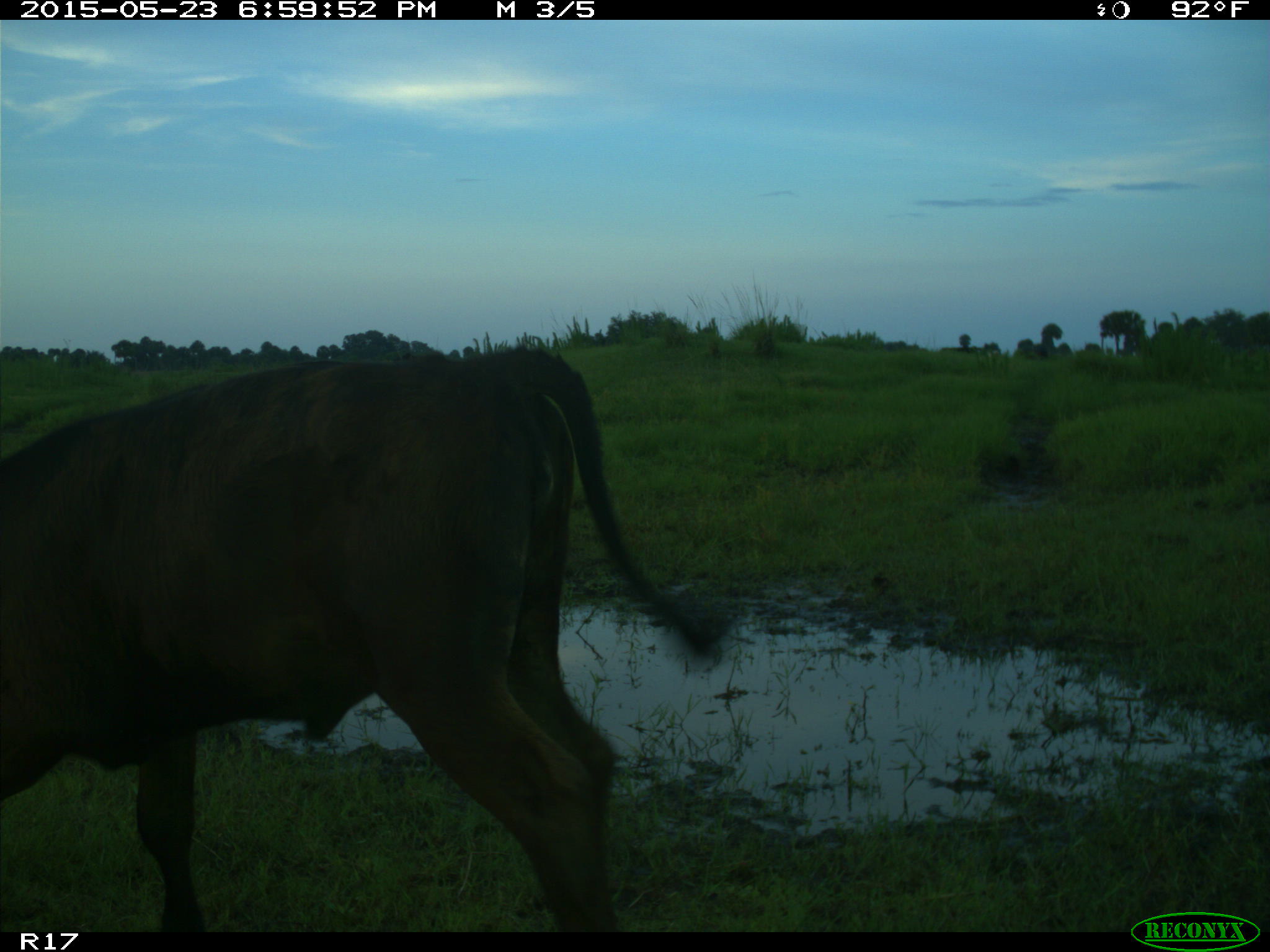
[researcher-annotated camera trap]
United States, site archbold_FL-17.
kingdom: Animalia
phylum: Chordata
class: Mammalia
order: Artiodactyla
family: Bovidae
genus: Bos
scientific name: Bos taurus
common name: domestic cow